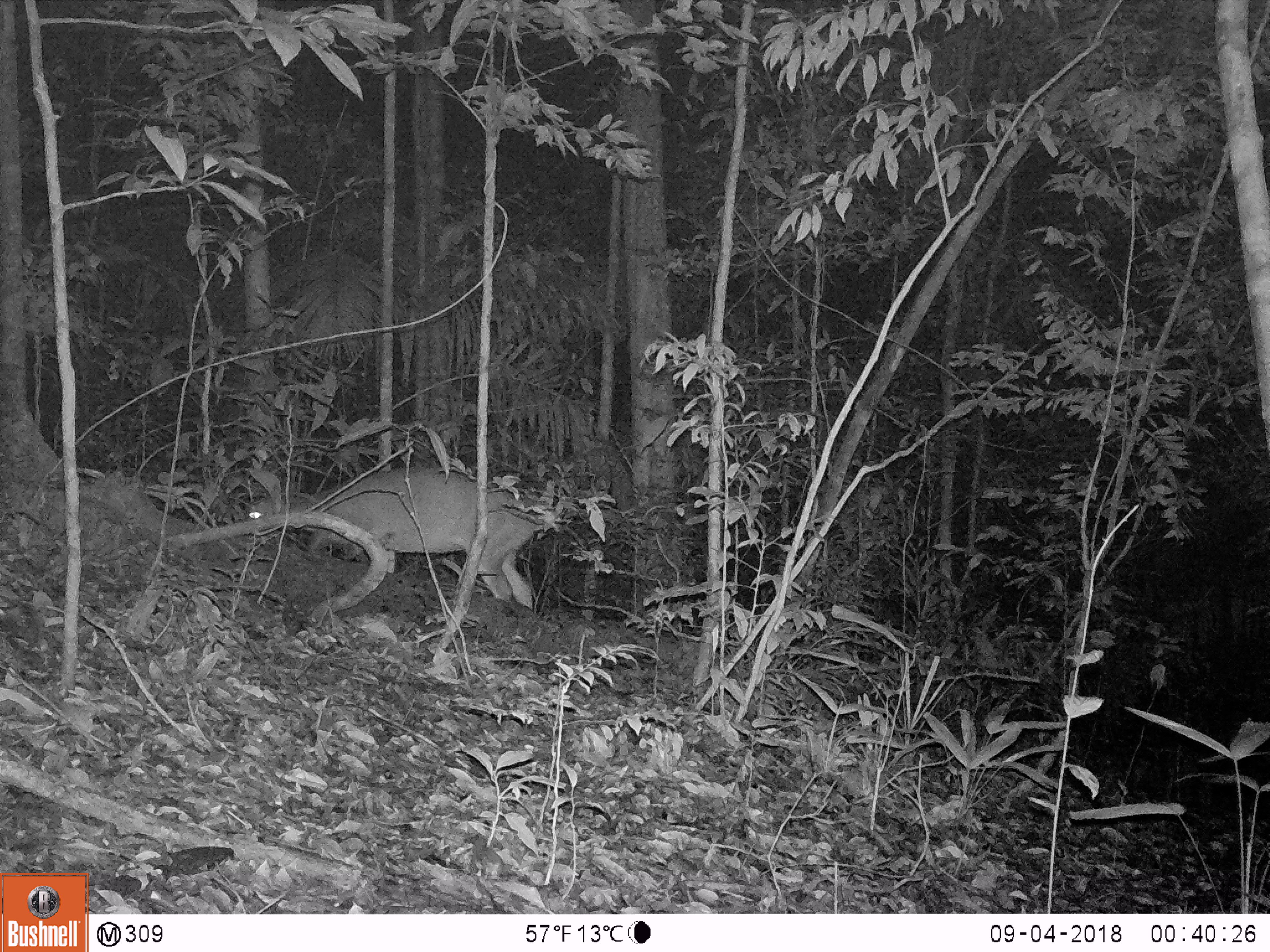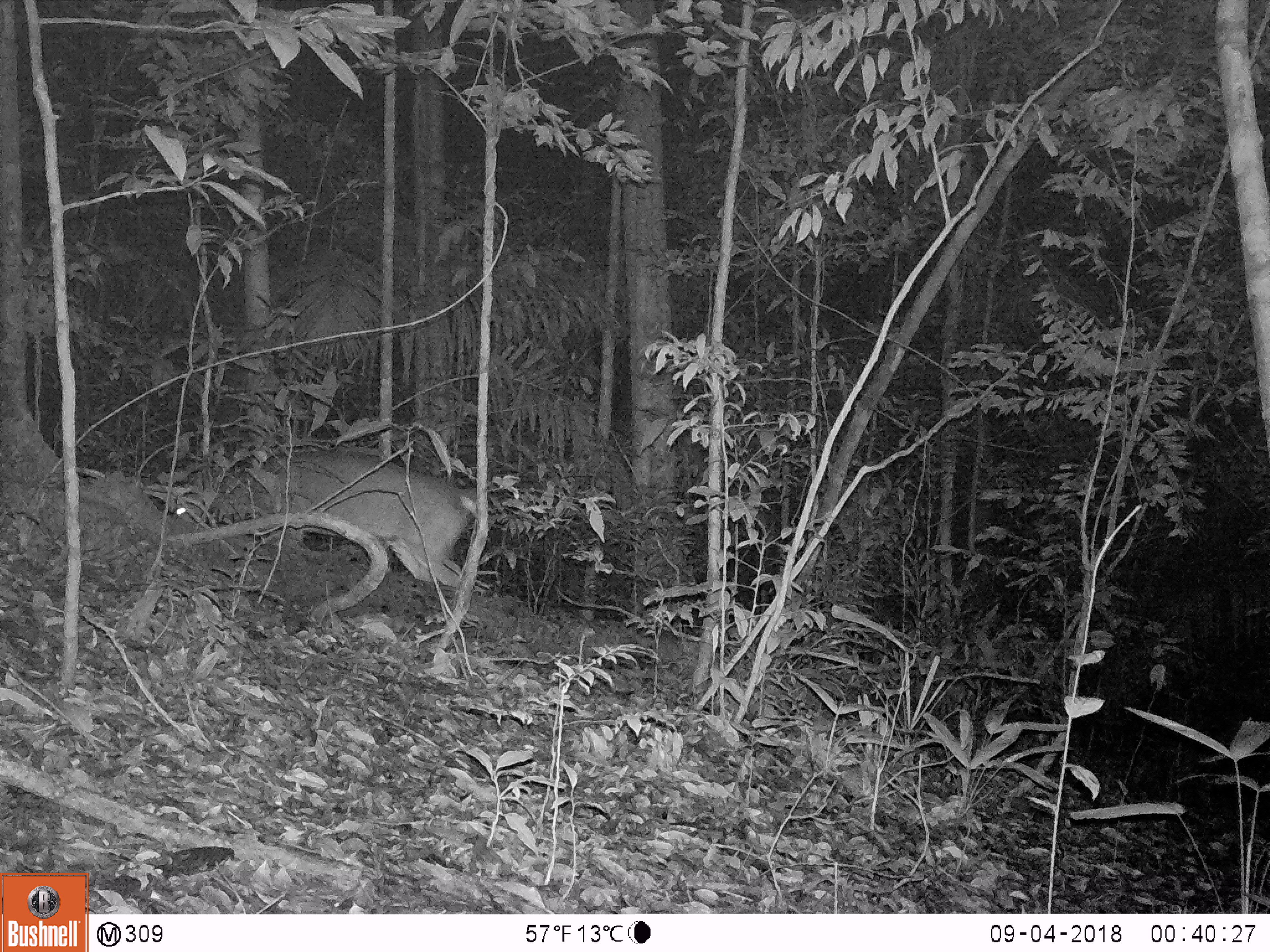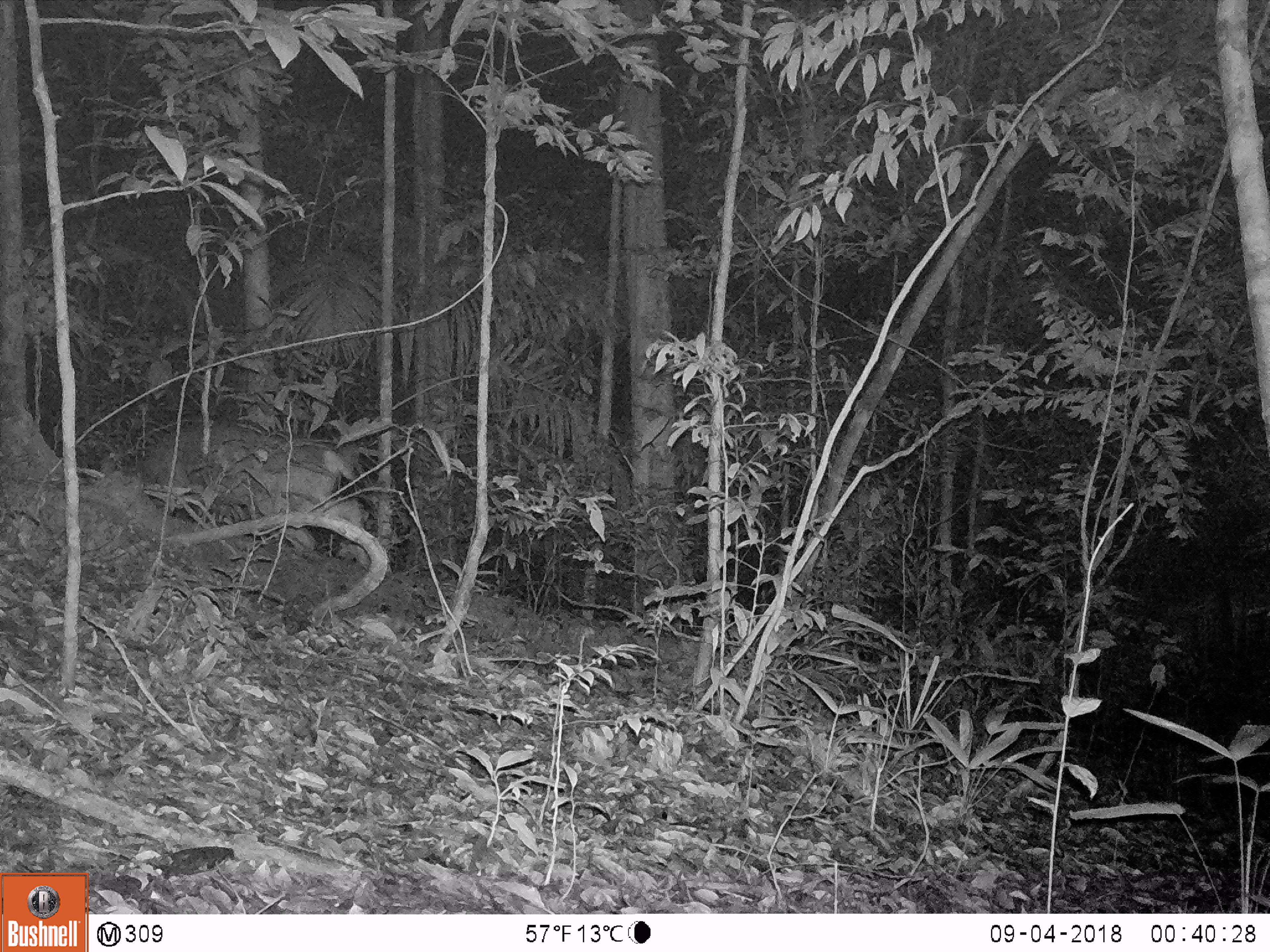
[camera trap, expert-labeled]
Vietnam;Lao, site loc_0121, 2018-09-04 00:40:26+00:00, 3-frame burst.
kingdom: Animalia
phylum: Chordata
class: Mammalia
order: Artiodactyla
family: Cervidae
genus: Muntiacus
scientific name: Muntiacus vuquangensis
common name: large-antlered muntjac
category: large antlered muntjac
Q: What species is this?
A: Large antlered muntjac (large-antlered muntjac) (Muntiacus vuquangensis).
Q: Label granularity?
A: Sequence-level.